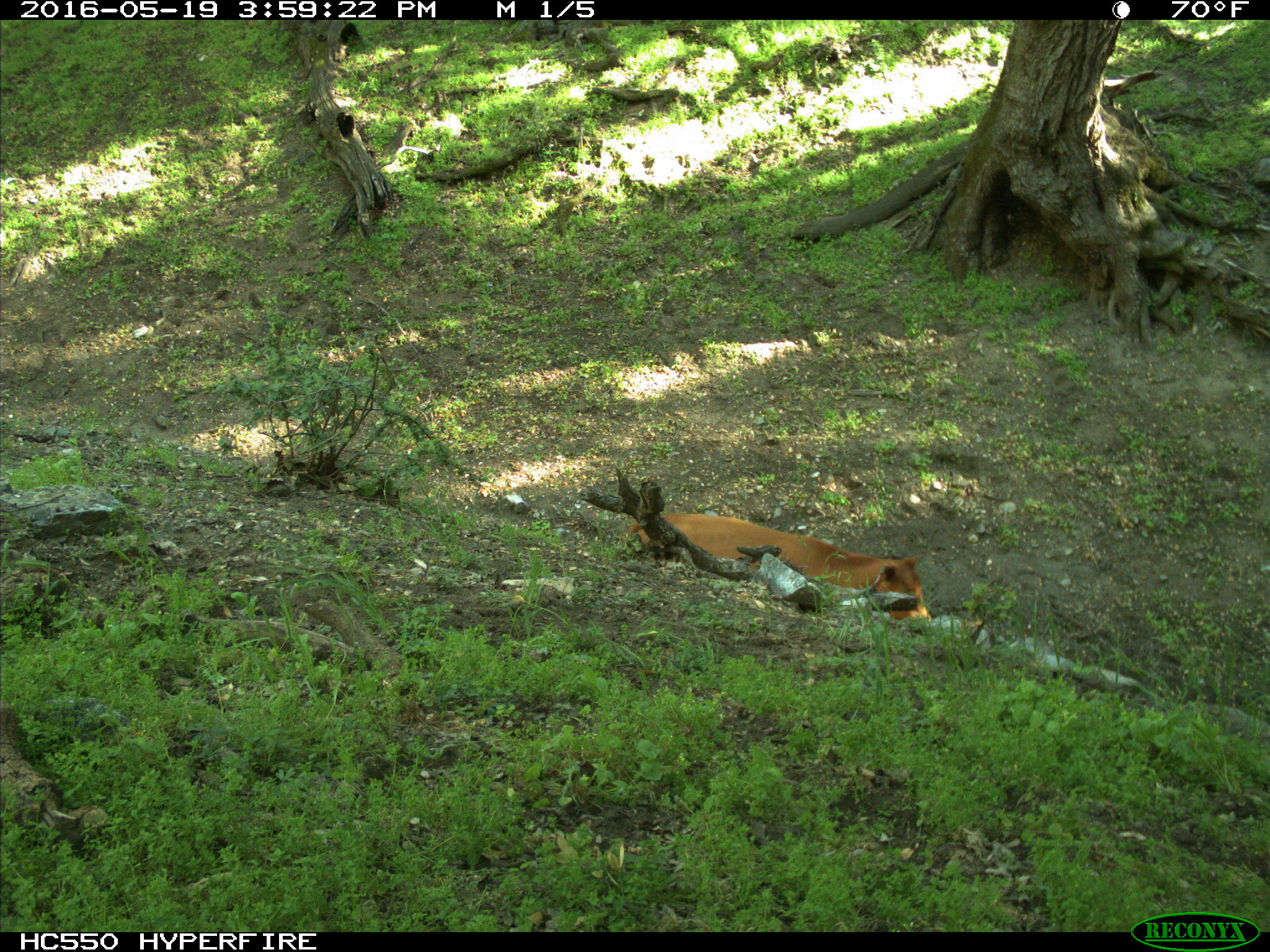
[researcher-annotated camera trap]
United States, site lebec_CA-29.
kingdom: Animalia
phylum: Chordata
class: Mammalia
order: Artiodactyla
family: Bovidae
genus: Bos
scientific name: Bos taurus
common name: domestic cow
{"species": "Bos taurus (domestic cow)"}